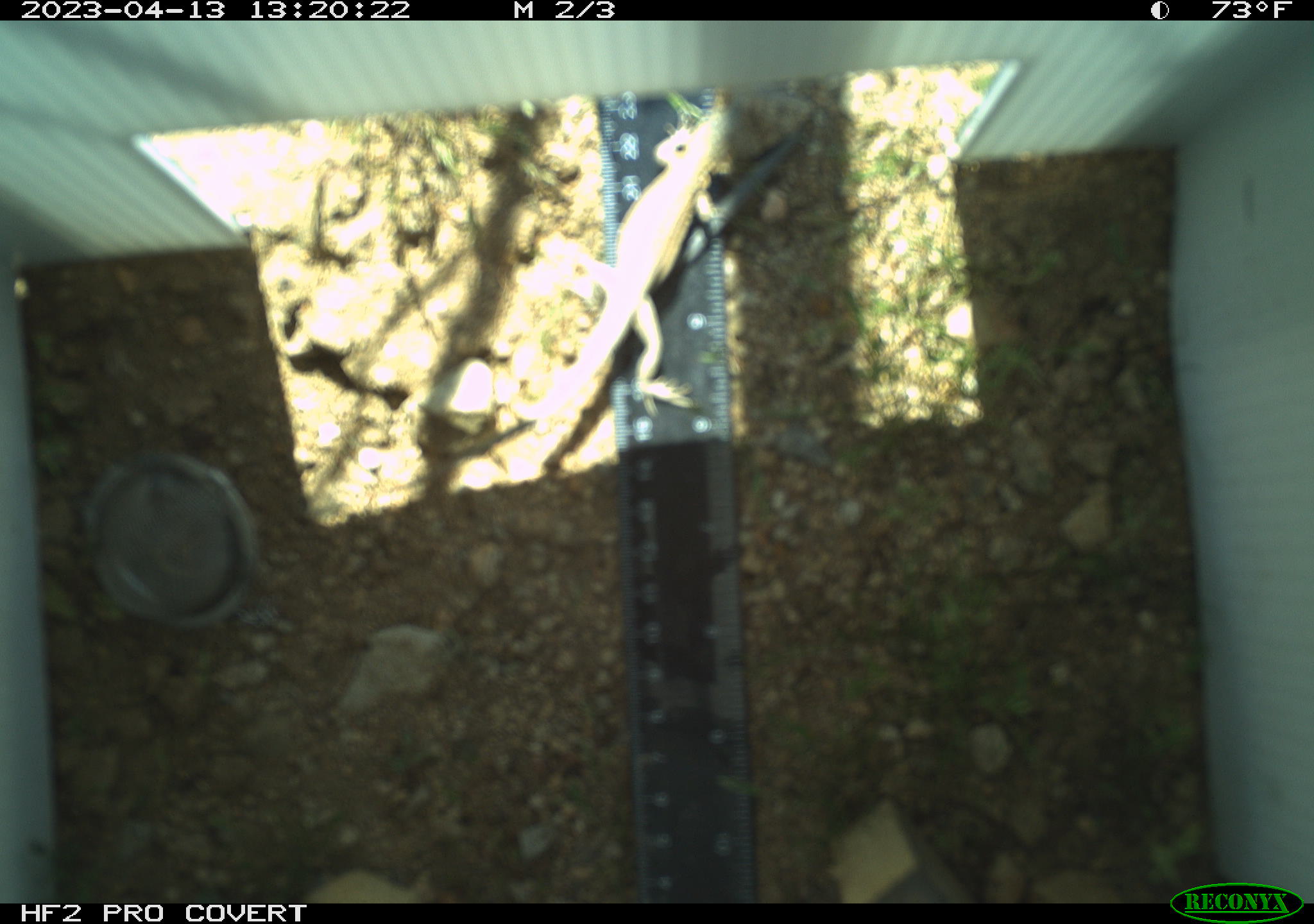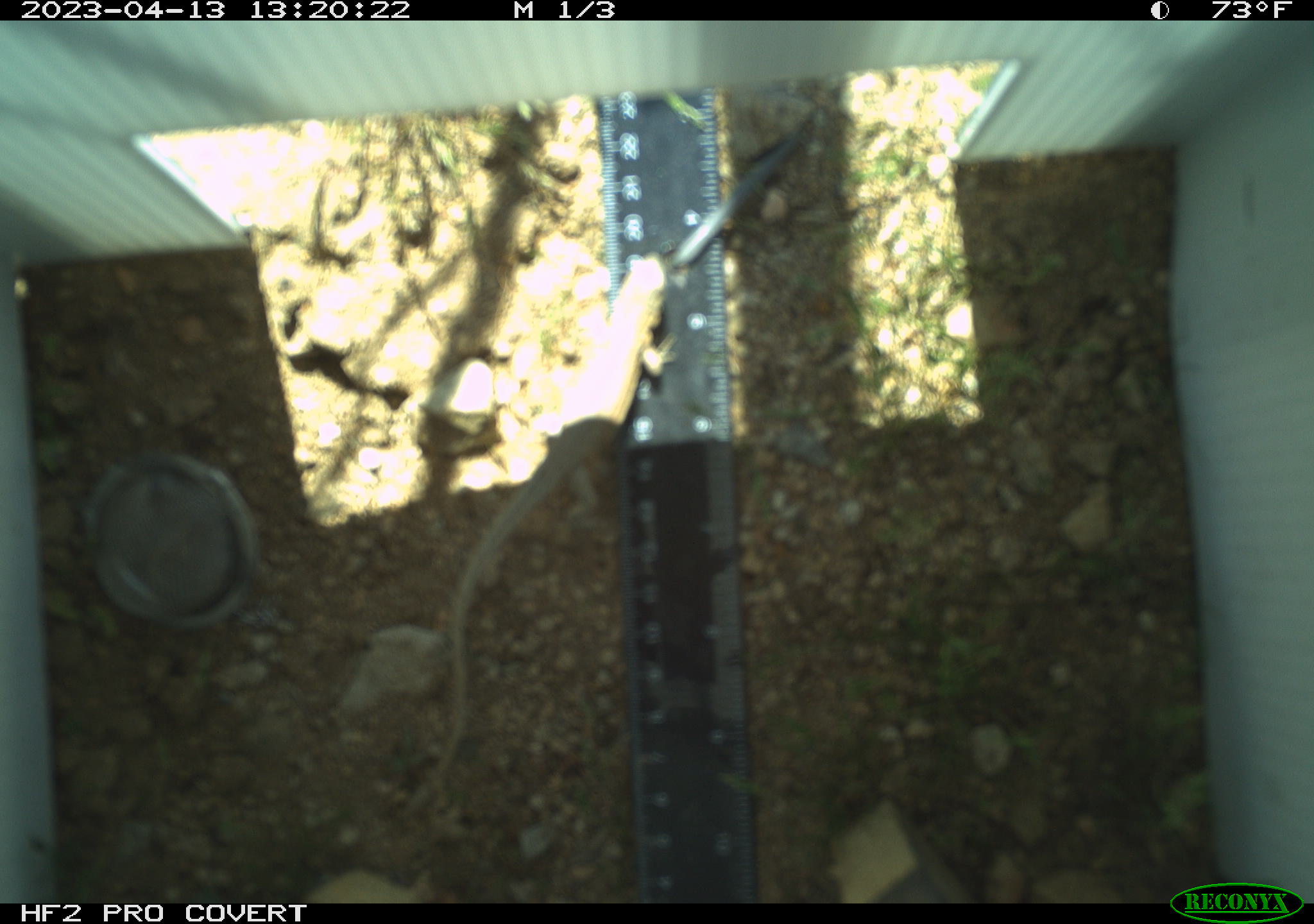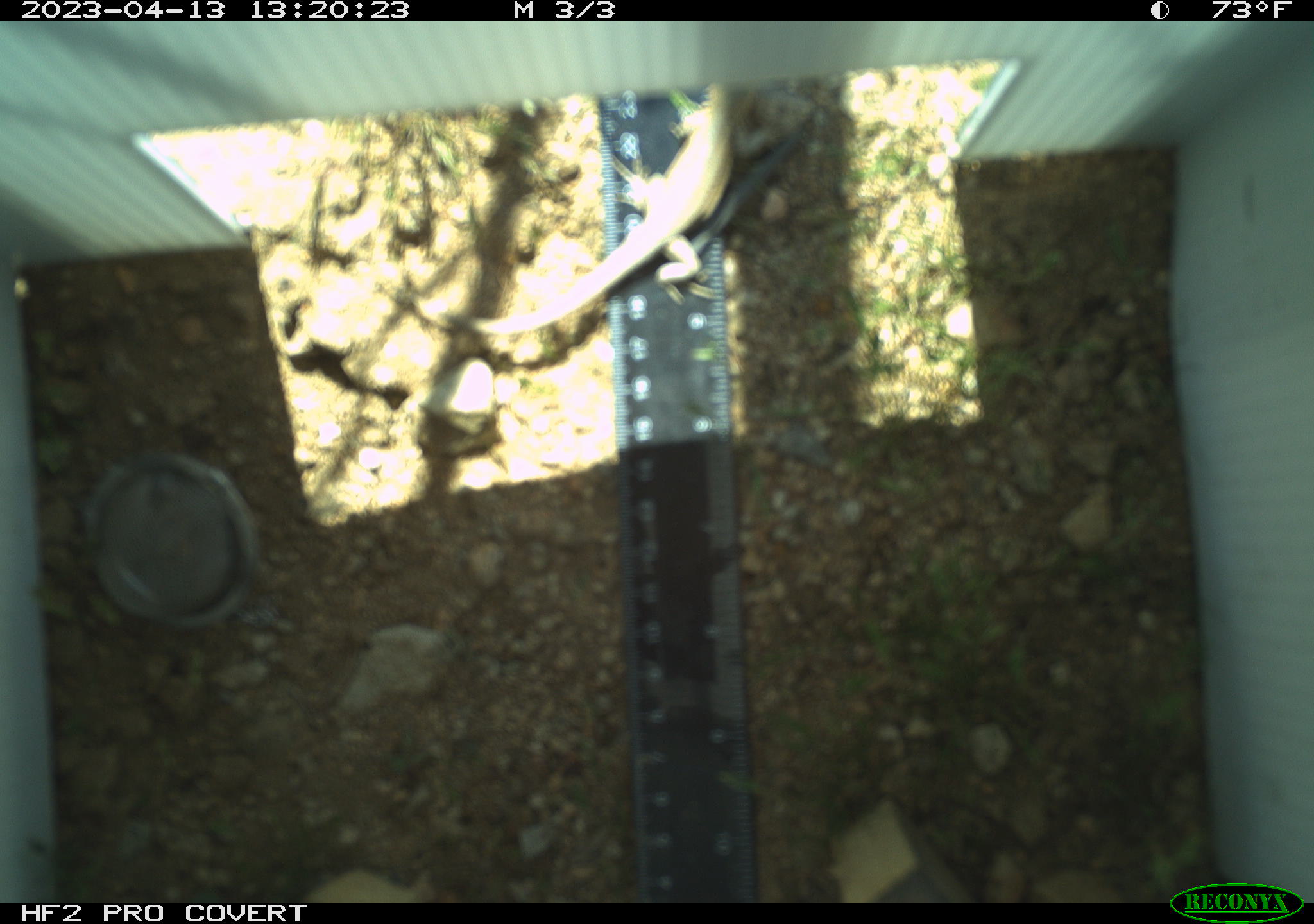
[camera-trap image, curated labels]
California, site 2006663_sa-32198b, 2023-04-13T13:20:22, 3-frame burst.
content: unidentified animal